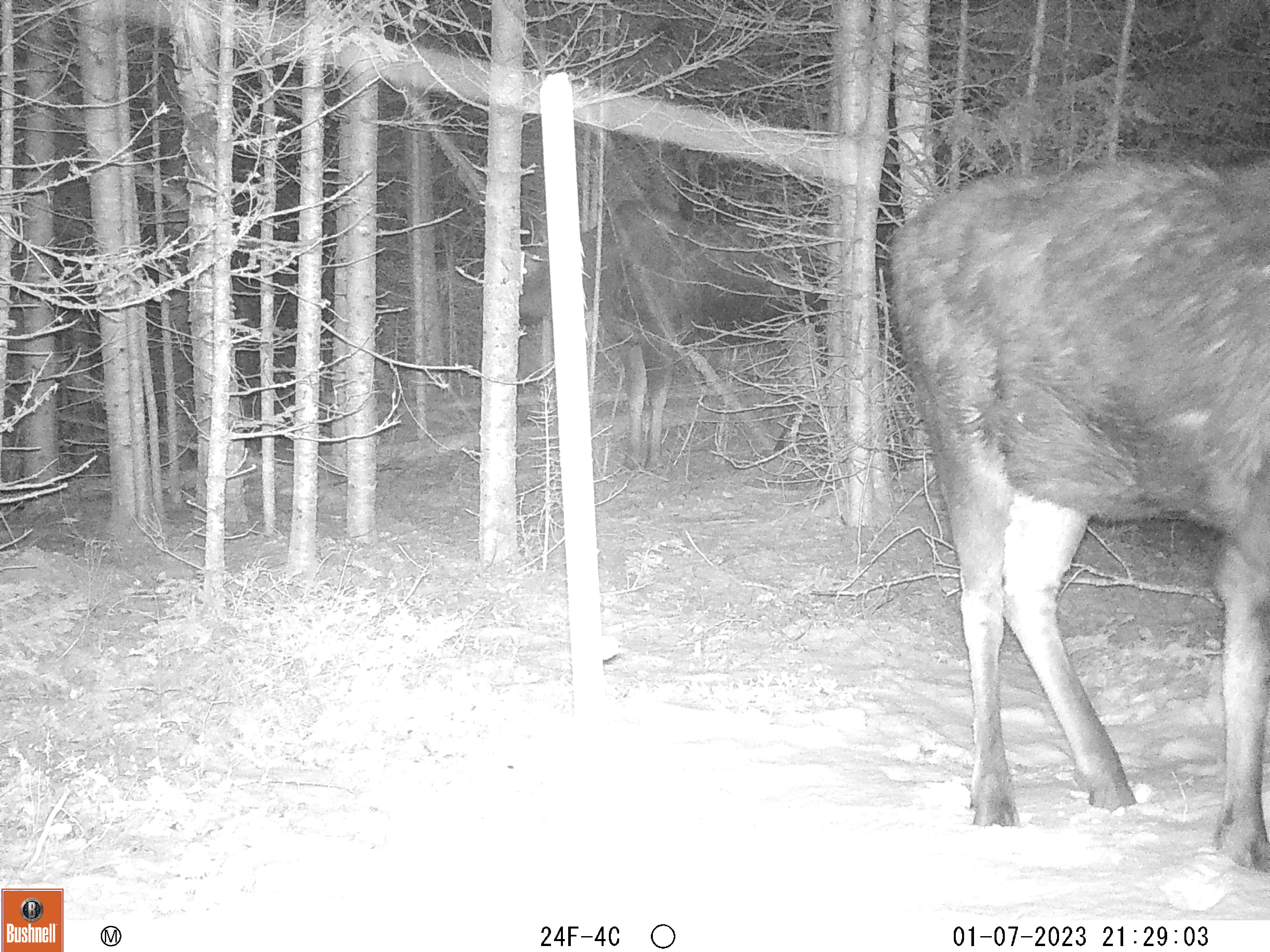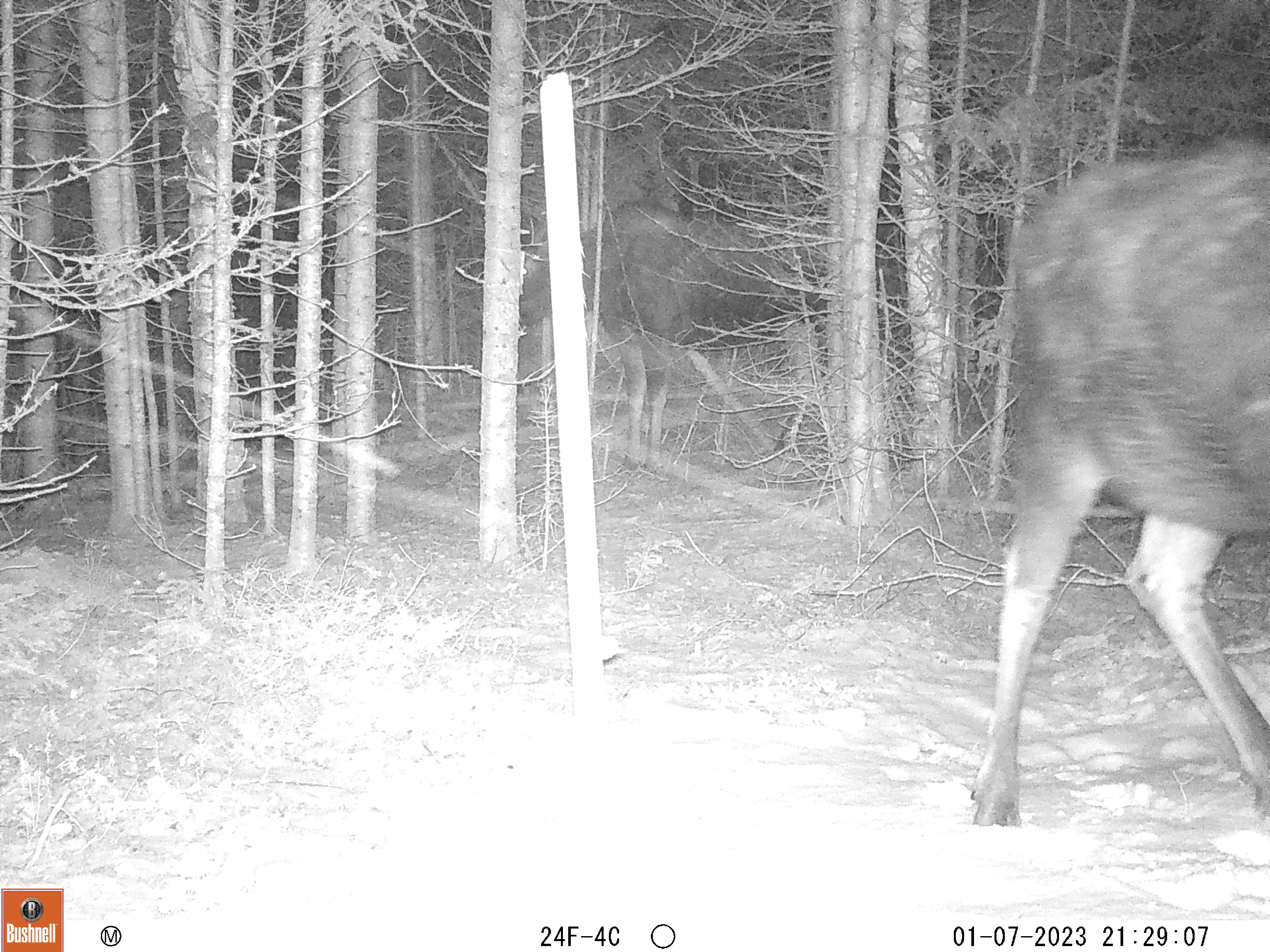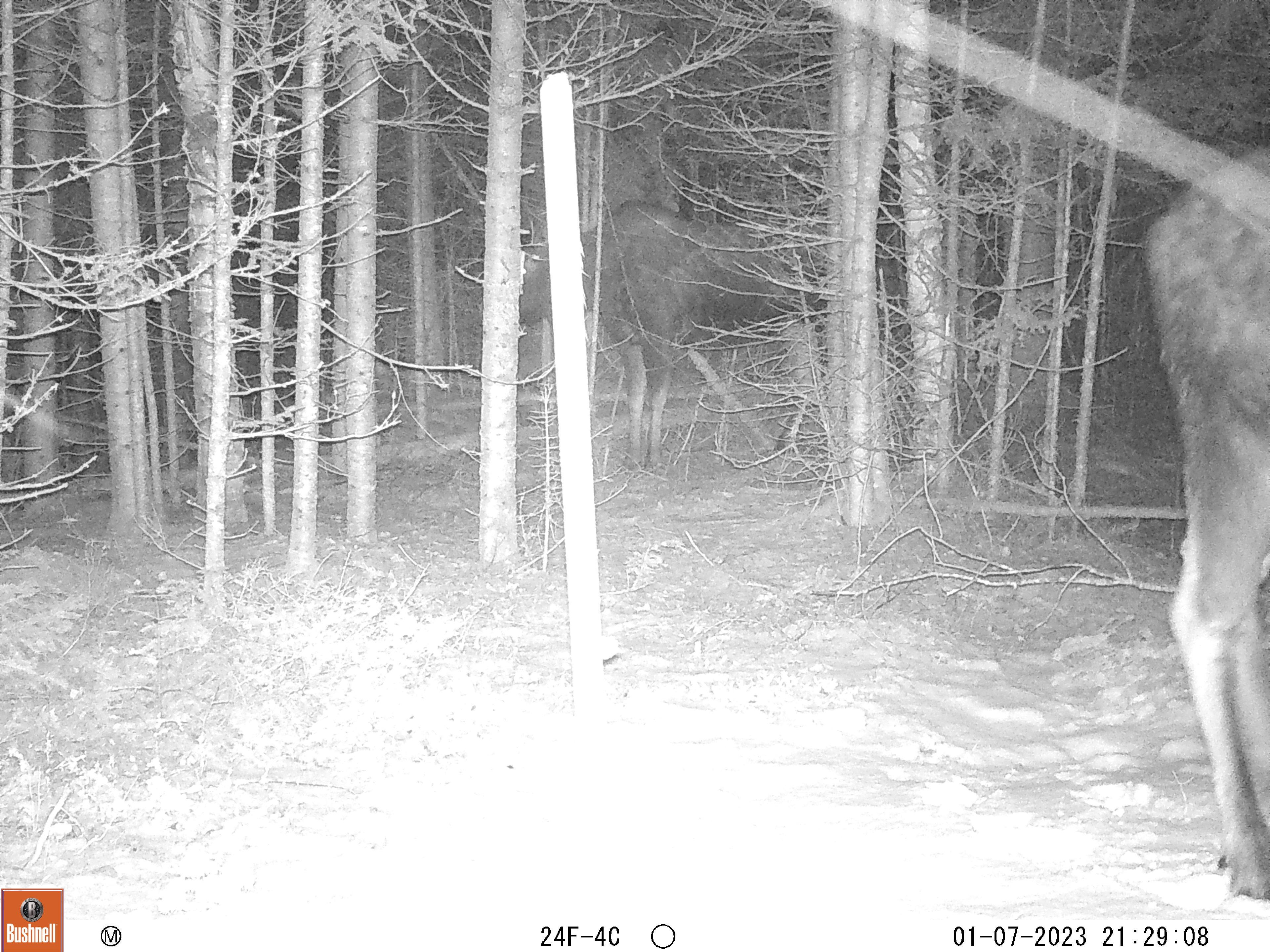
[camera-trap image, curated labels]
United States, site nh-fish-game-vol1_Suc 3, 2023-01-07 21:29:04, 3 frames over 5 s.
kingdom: Animalia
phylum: Chordata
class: Mammalia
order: Artiodactyla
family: Cervidae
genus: Alces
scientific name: Alces alces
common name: moose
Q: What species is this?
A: Moose (Alces alces).